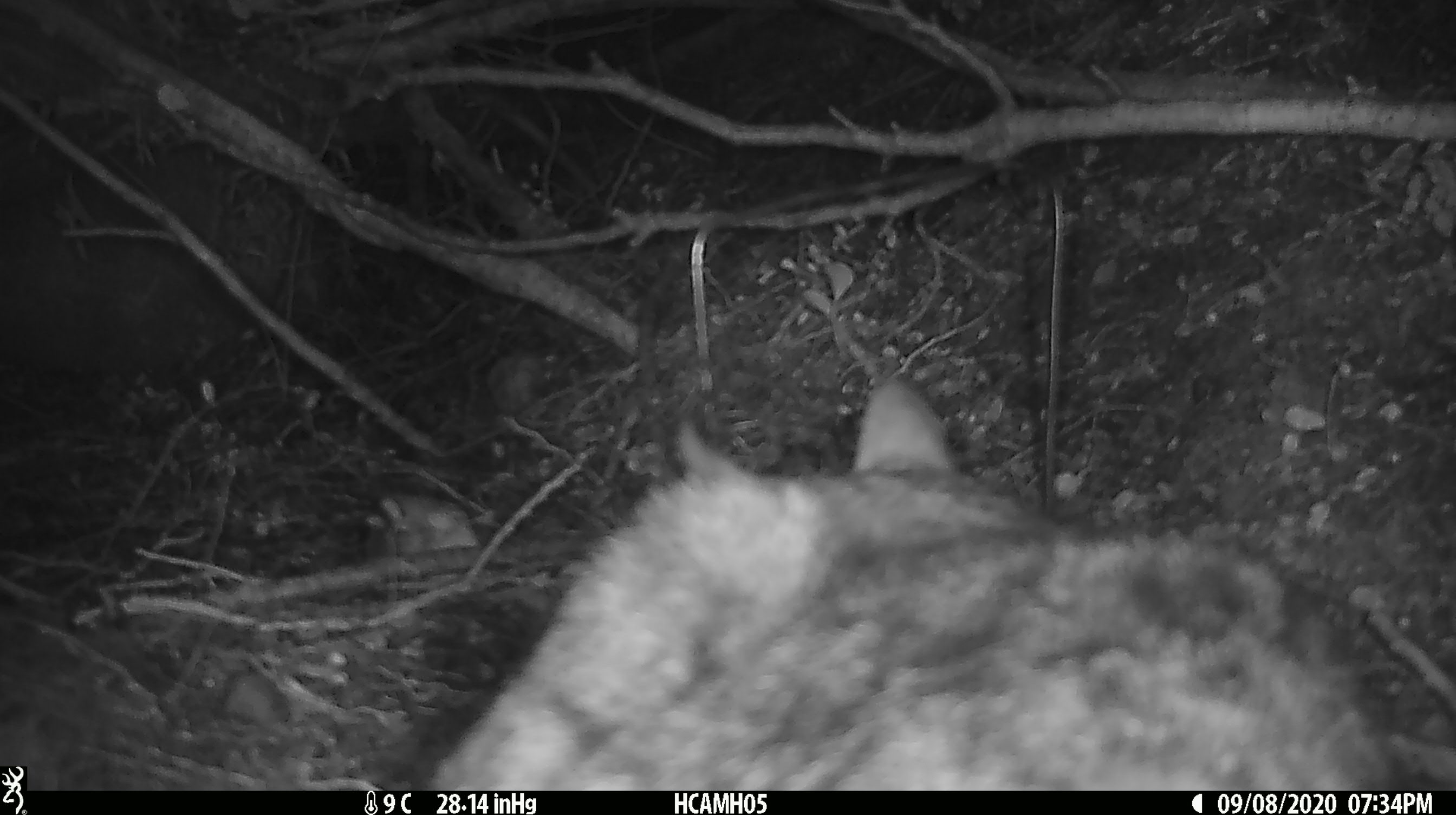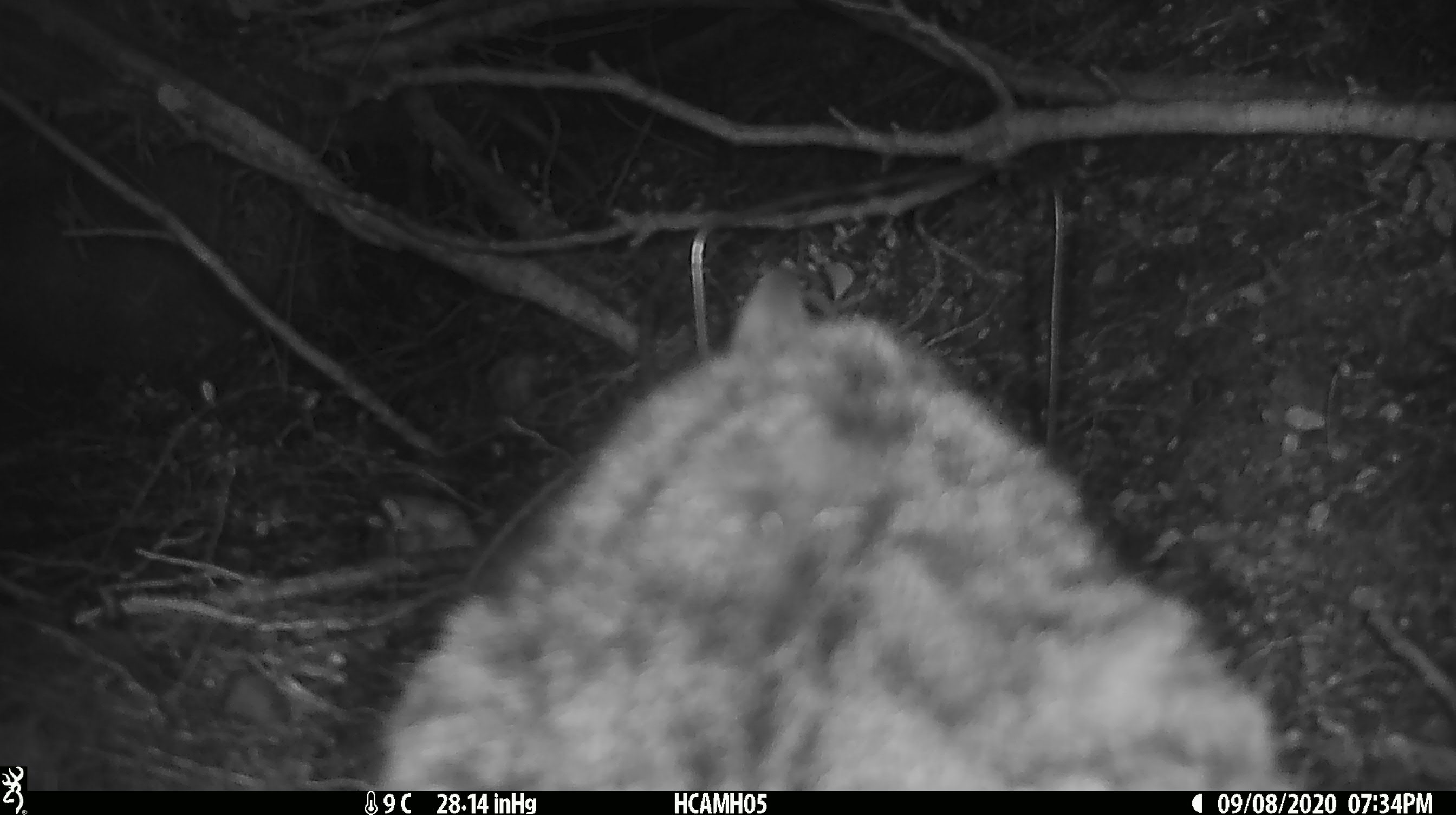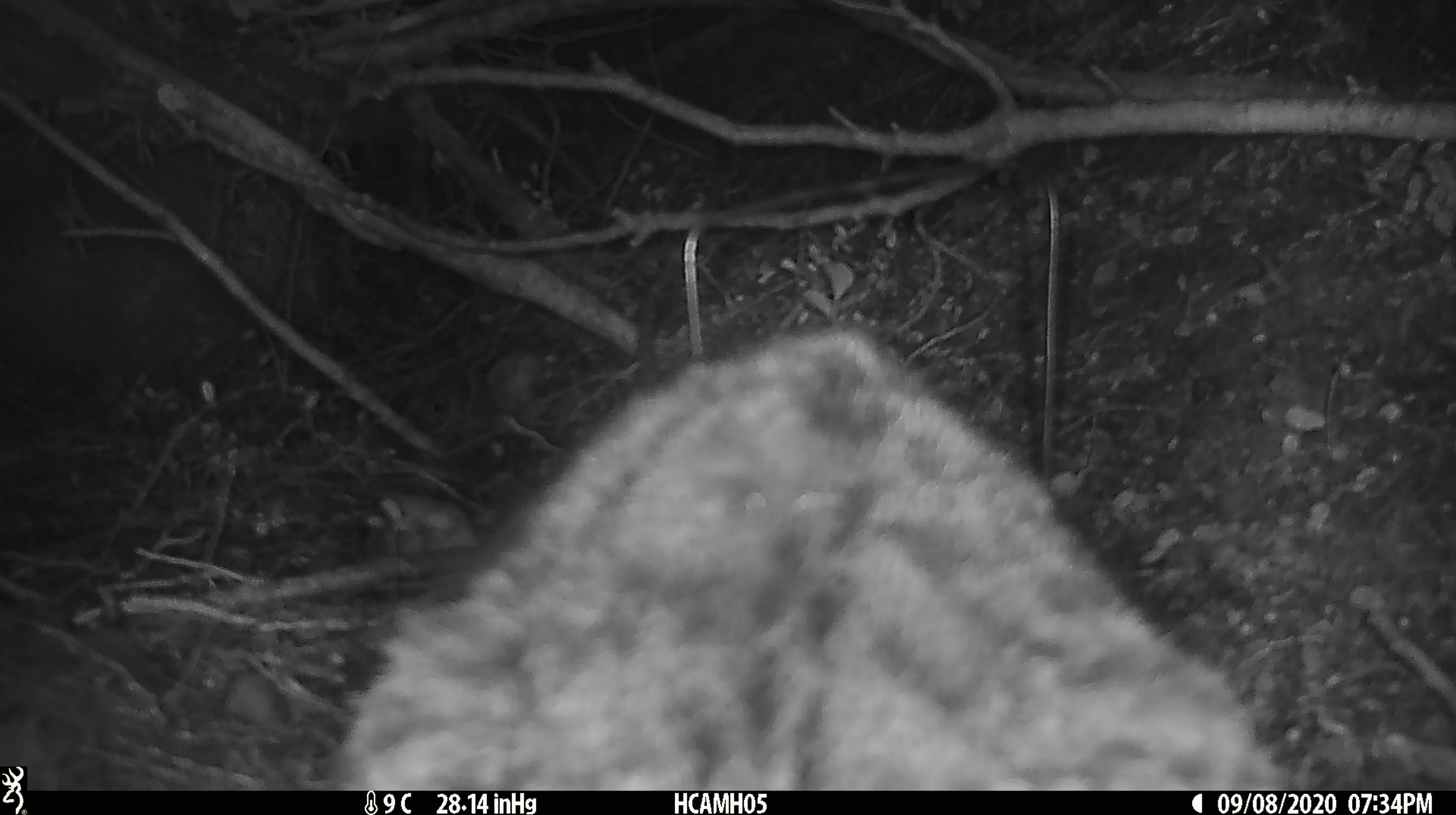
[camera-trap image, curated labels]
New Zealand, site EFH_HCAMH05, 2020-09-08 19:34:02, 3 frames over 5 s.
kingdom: Animalia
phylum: Chordata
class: Mammalia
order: Carnivora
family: Felidae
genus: Felis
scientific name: Felis catus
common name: domestic cat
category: cat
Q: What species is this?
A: Cat (domestic cat) (Felis catus).